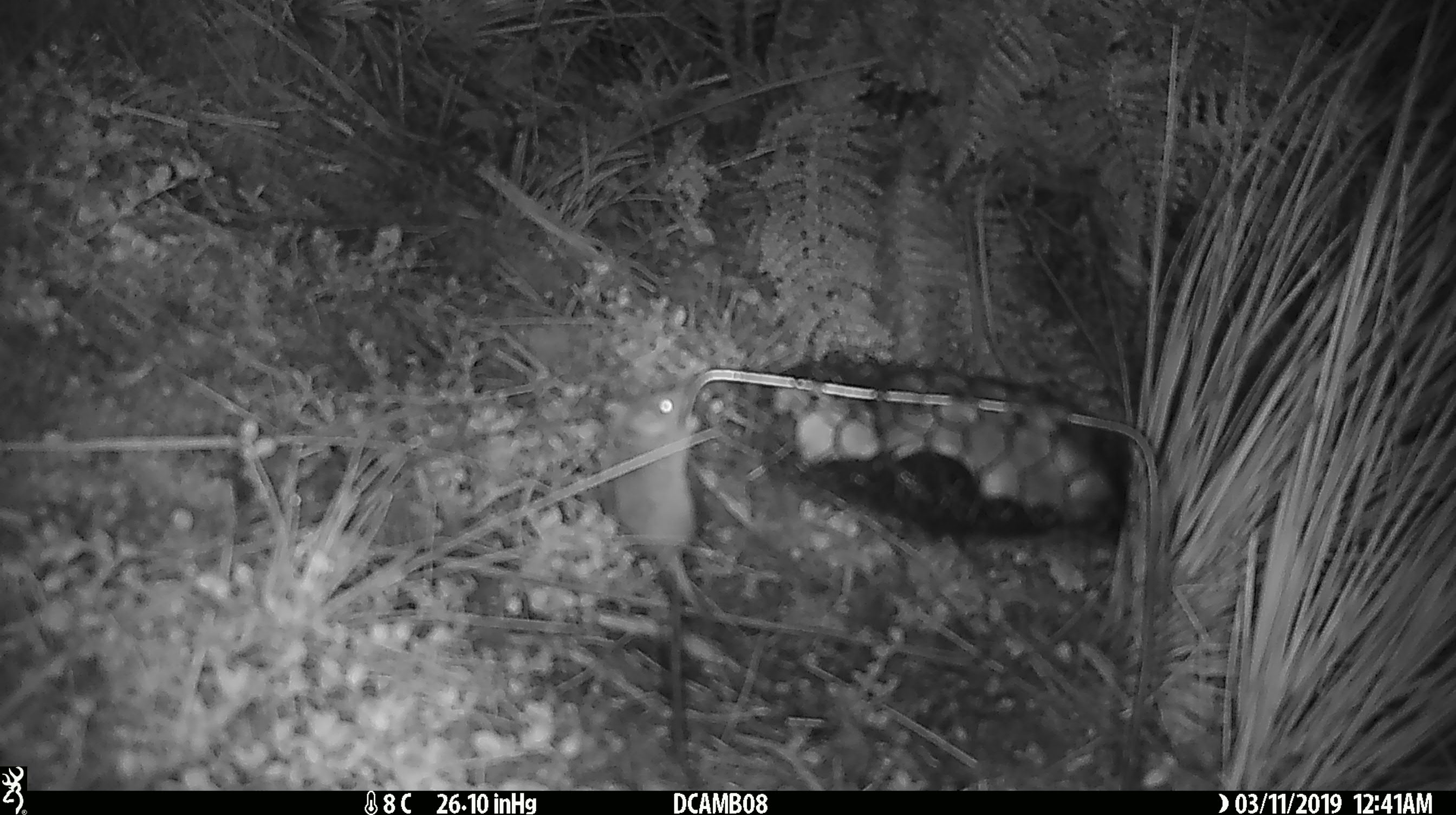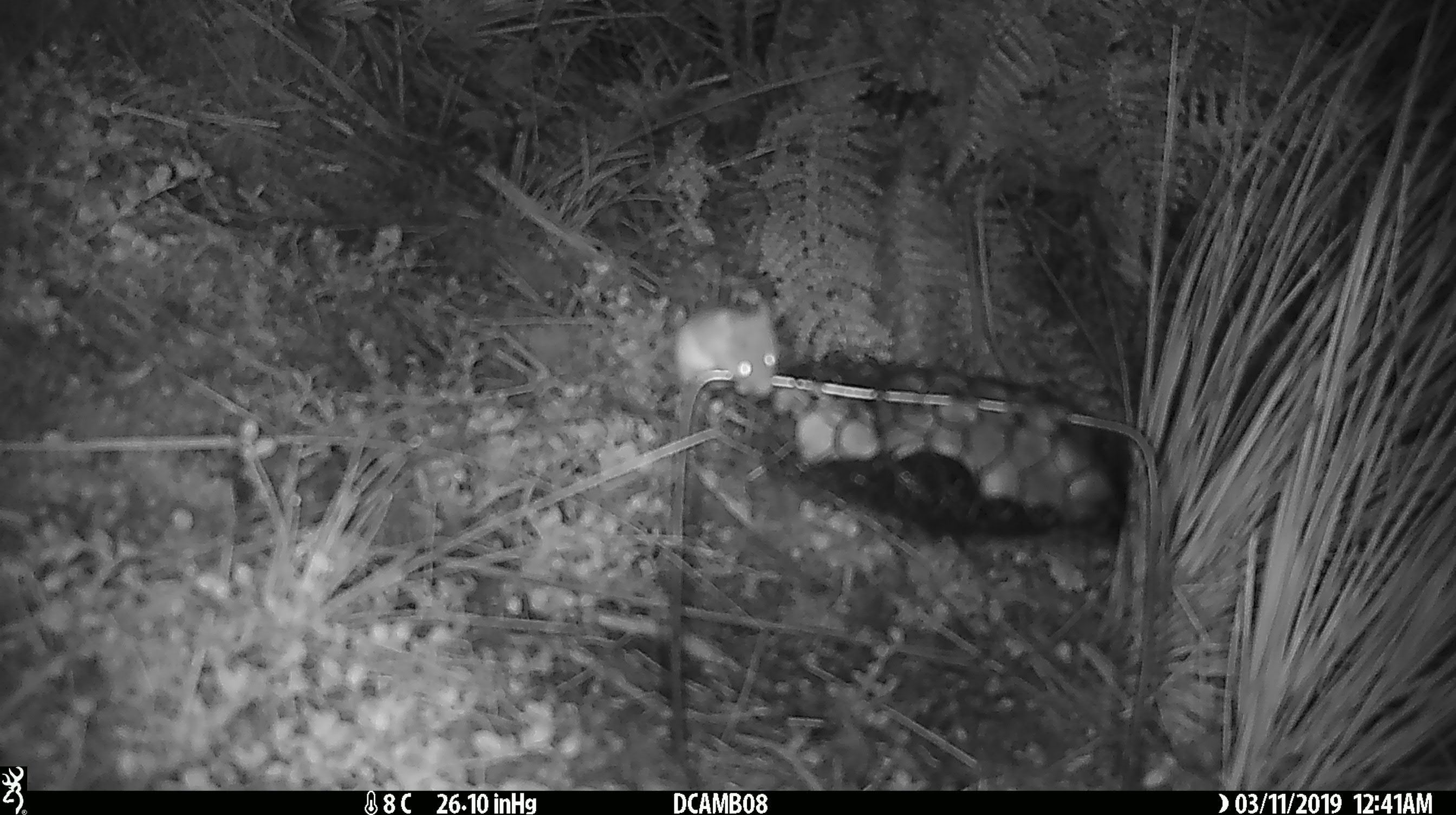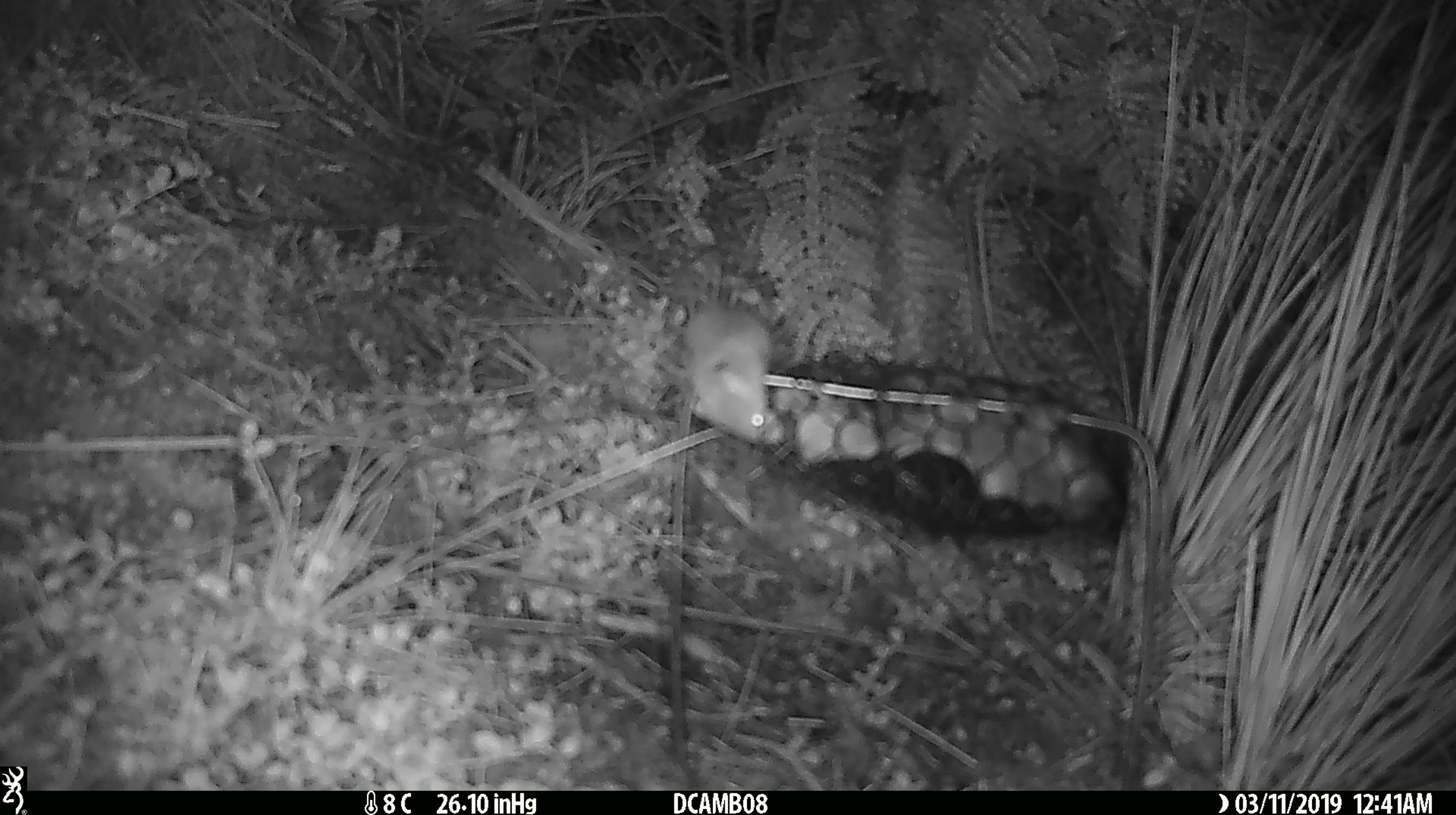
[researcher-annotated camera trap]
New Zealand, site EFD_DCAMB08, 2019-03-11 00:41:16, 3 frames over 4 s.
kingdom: Animalia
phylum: Chordata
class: Mammalia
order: Rodentia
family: Muridae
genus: Mus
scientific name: Mus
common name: mouse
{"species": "mouse (Mus)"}